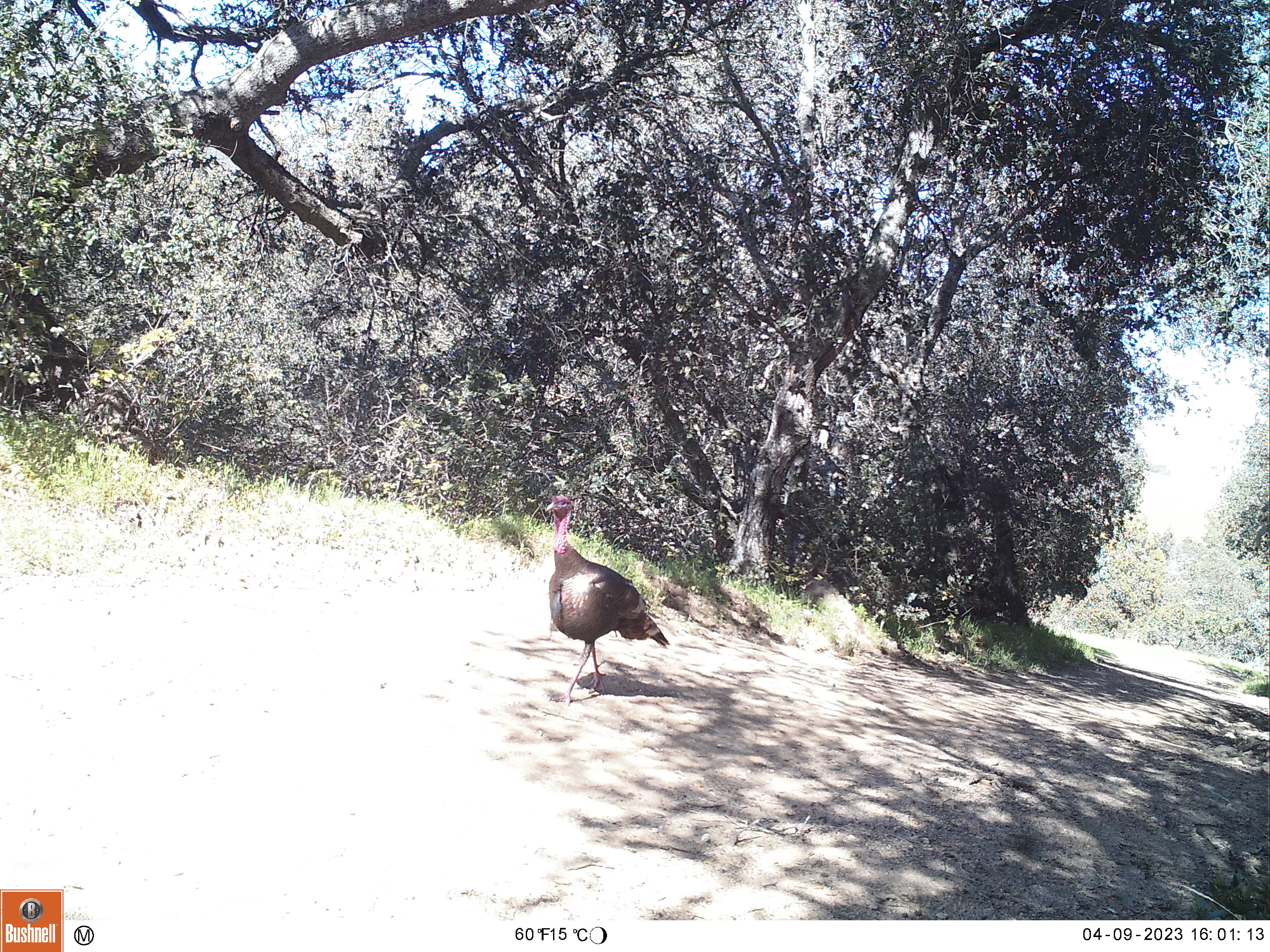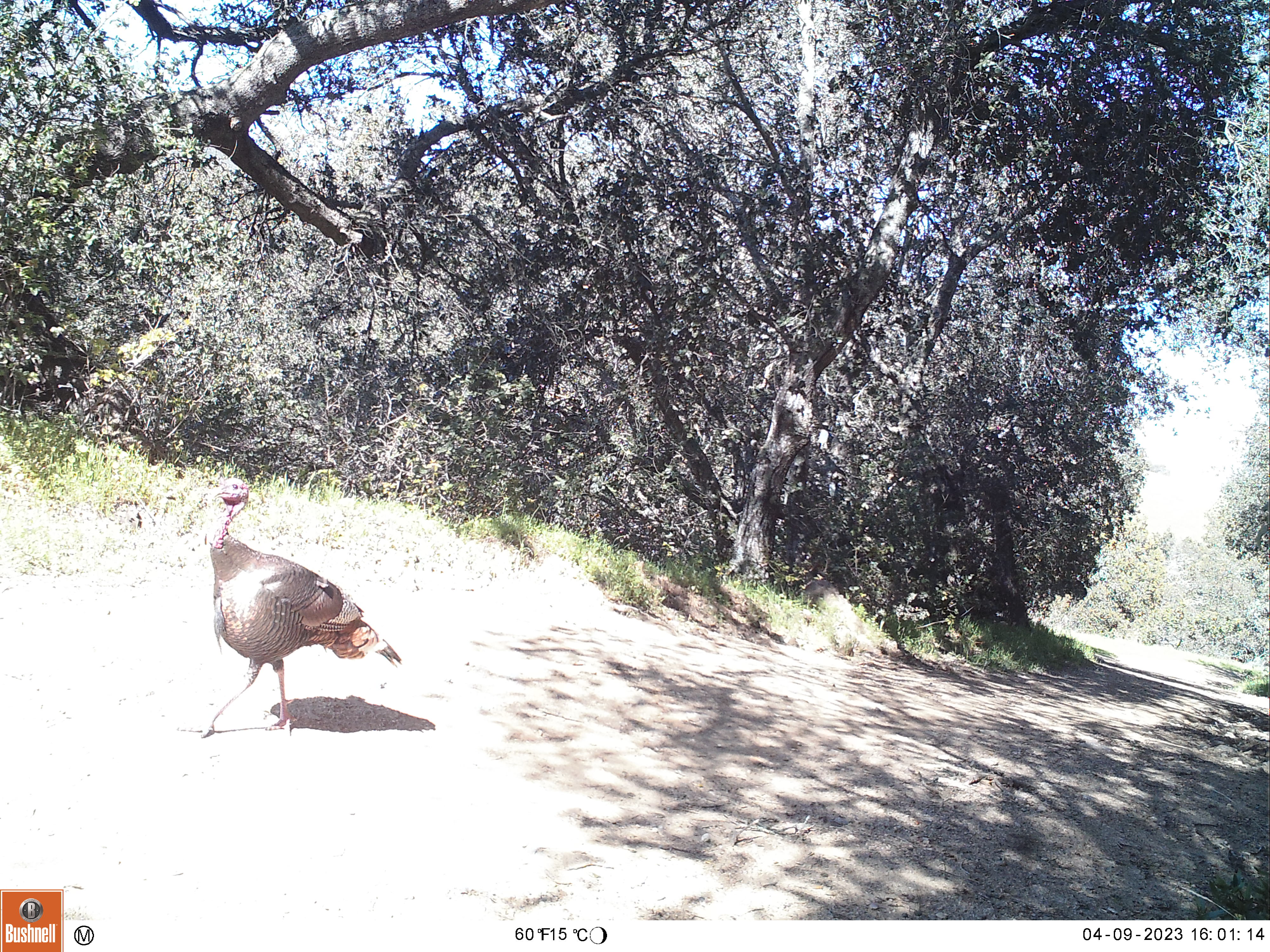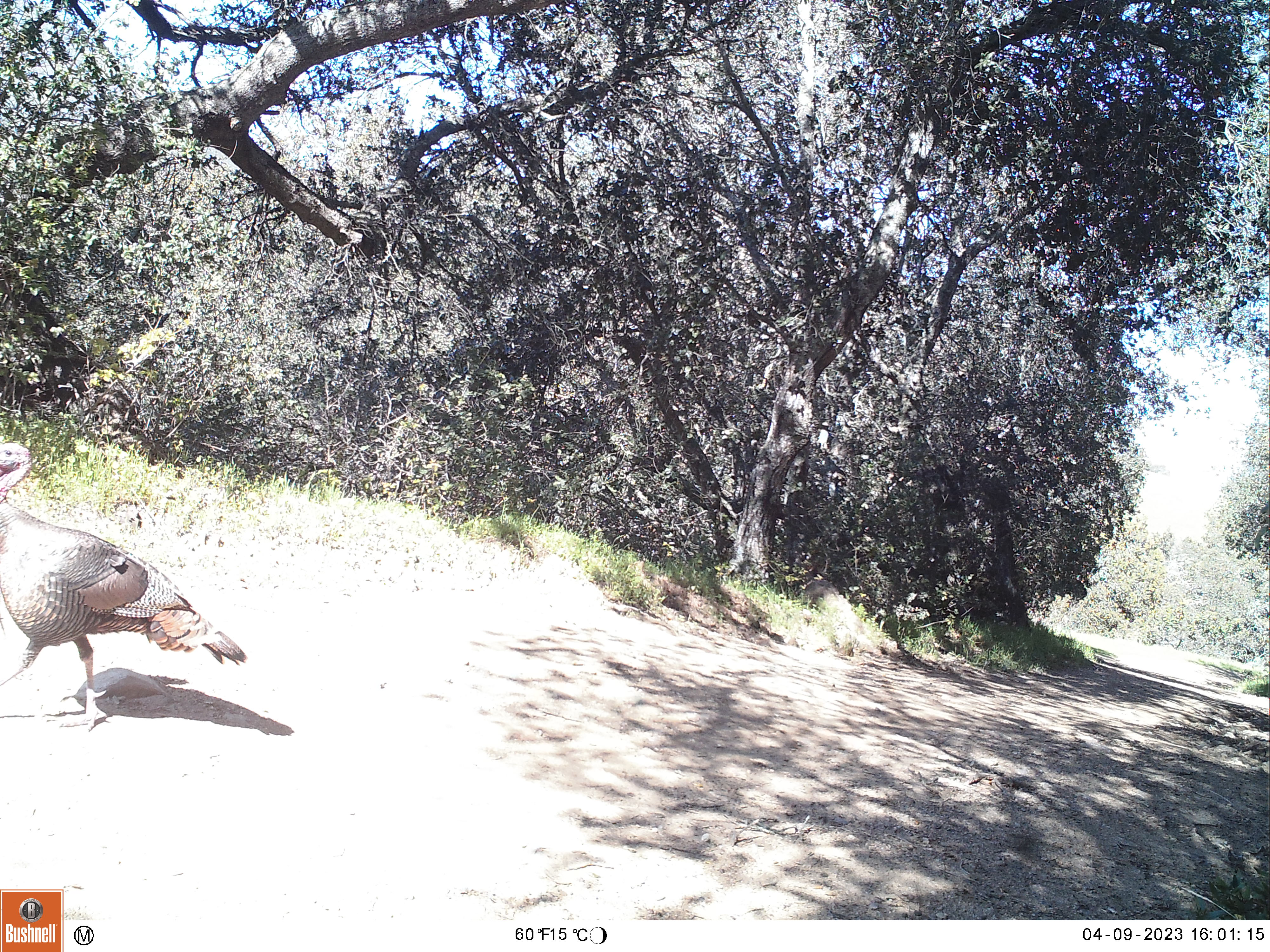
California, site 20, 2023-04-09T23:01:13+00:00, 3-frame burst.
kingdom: Animalia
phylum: Chordata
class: Aves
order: Galliformes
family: Phasianidae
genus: Meleagris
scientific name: Meleagris gallopavo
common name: turkey